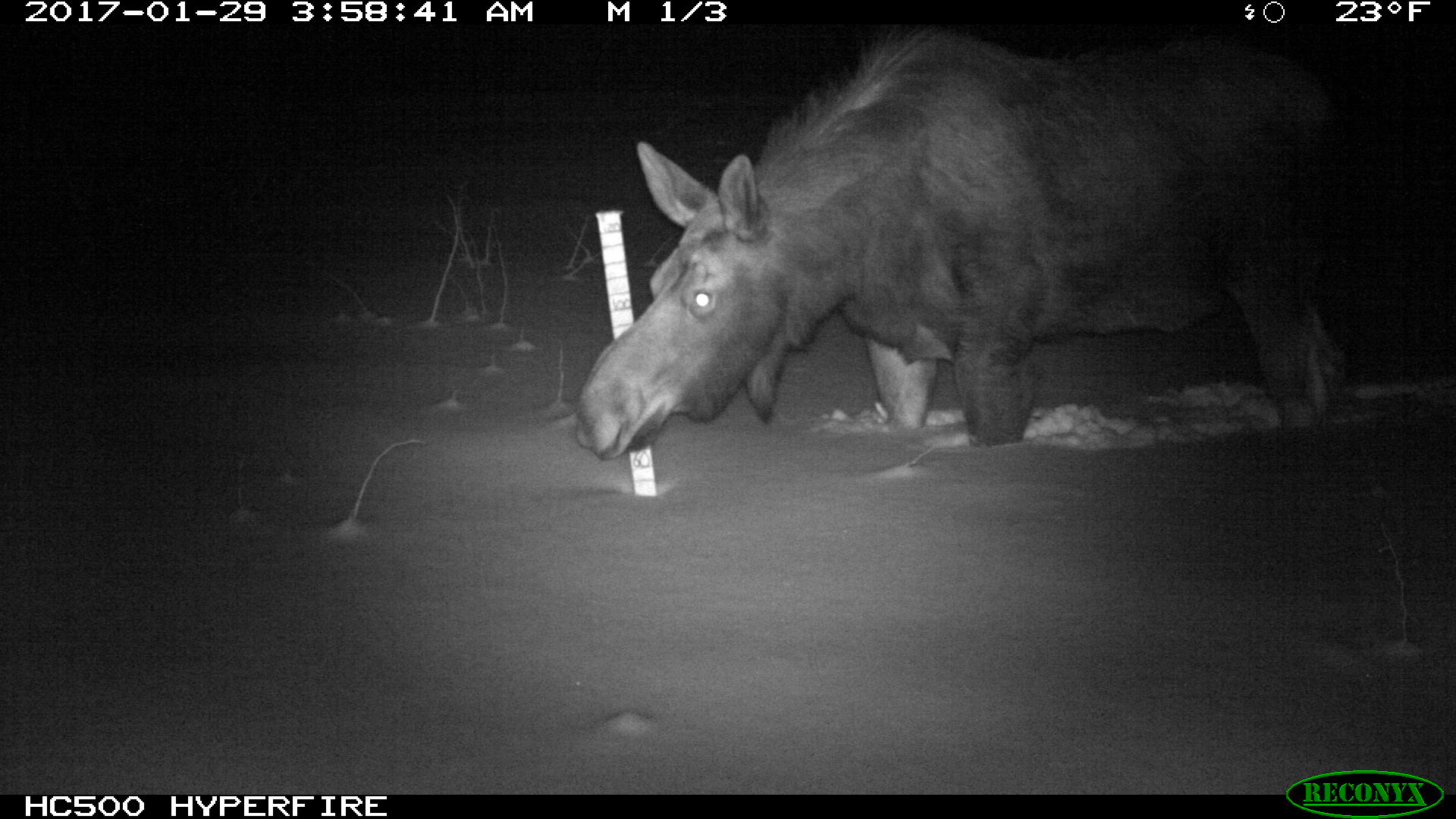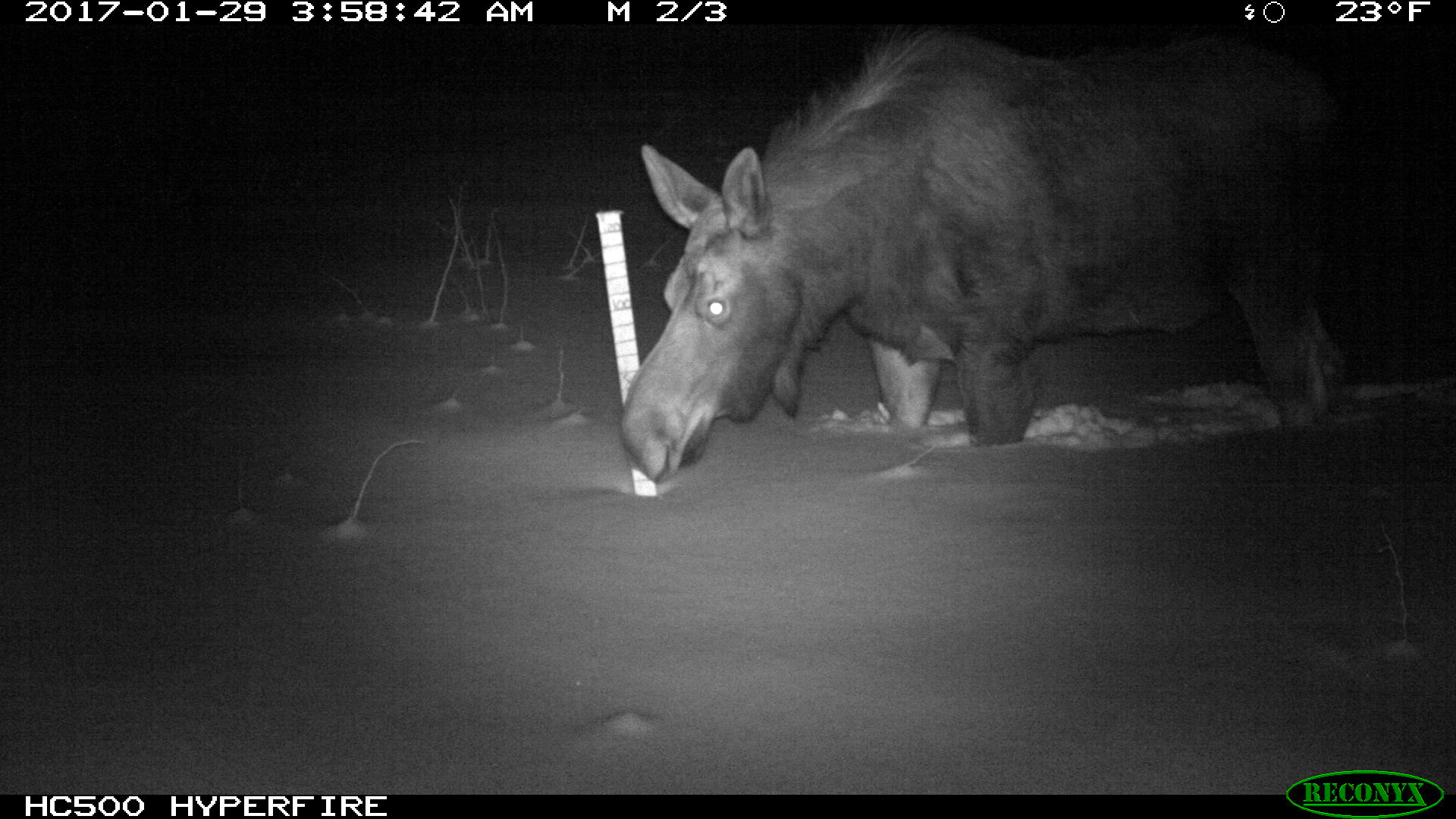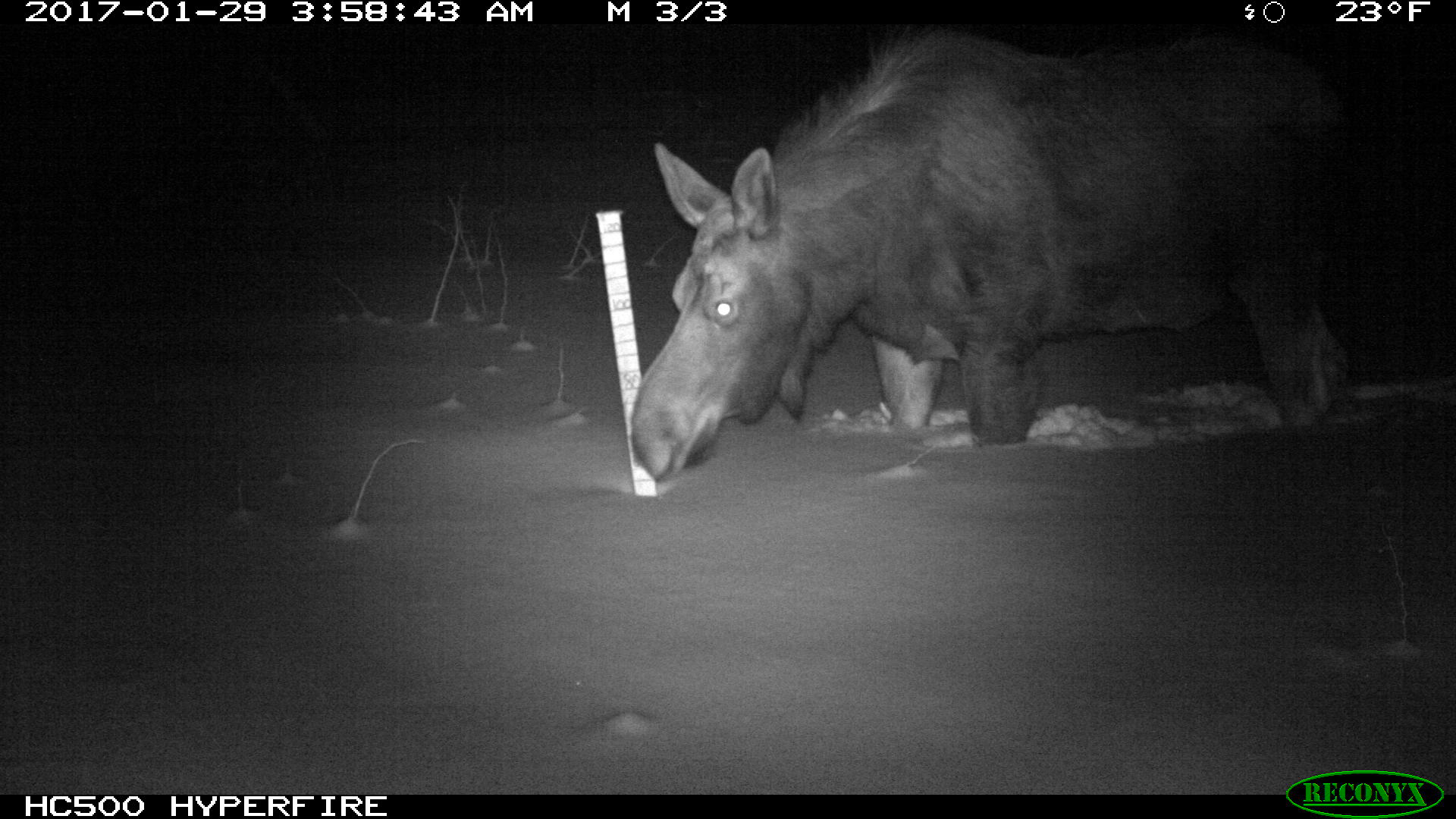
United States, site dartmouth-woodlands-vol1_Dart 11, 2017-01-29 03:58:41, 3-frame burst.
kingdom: Animalia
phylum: Chordata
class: Mammalia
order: Artiodactyla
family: Cervidae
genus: Alces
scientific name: Alces alces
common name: moose